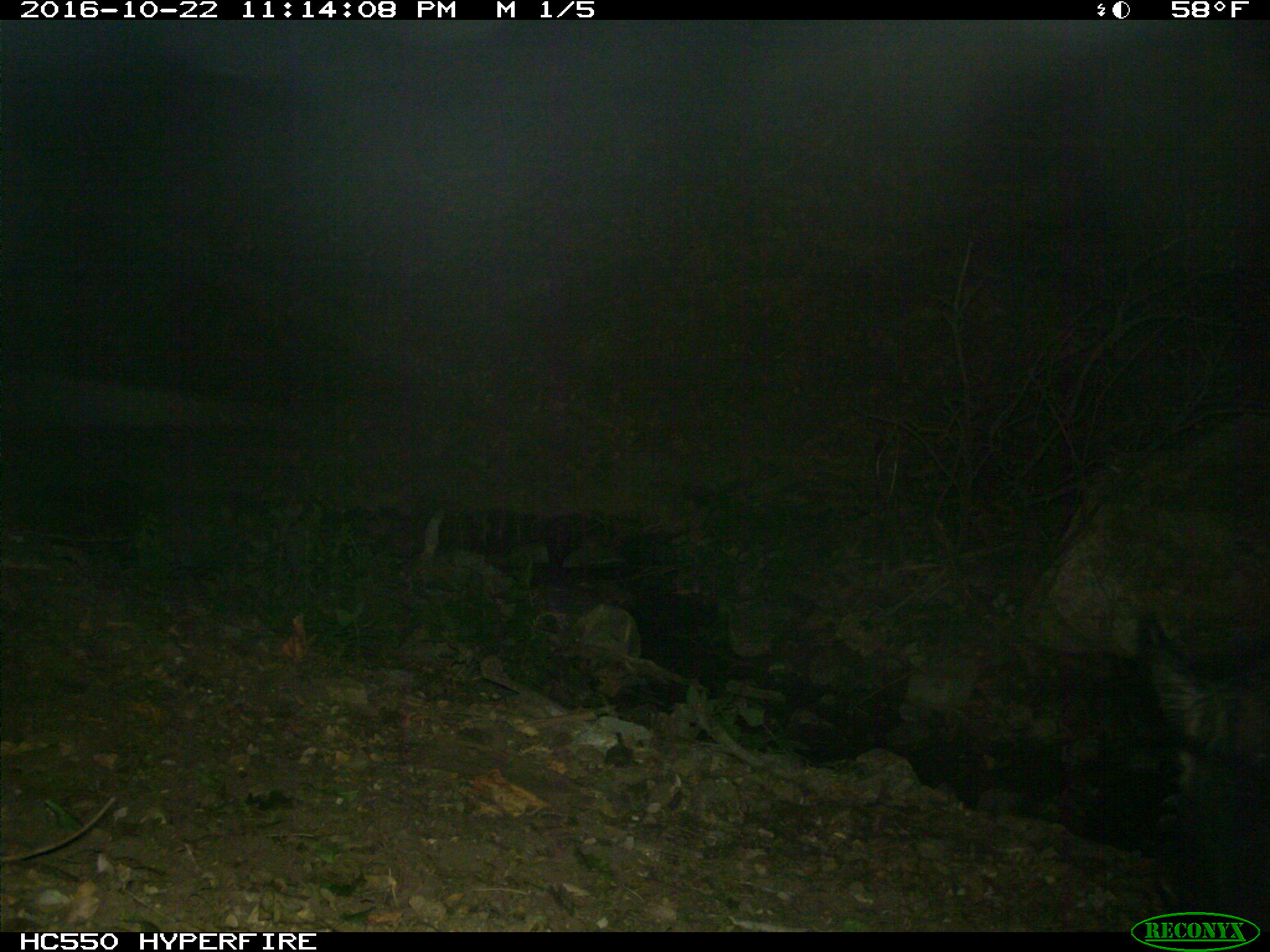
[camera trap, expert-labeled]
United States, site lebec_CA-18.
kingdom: Animalia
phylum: Chordata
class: Mammalia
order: Artiodactyla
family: Suidae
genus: Sus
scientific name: Sus scrofa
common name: wild boar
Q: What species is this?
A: Sus scrofa (wild boar).